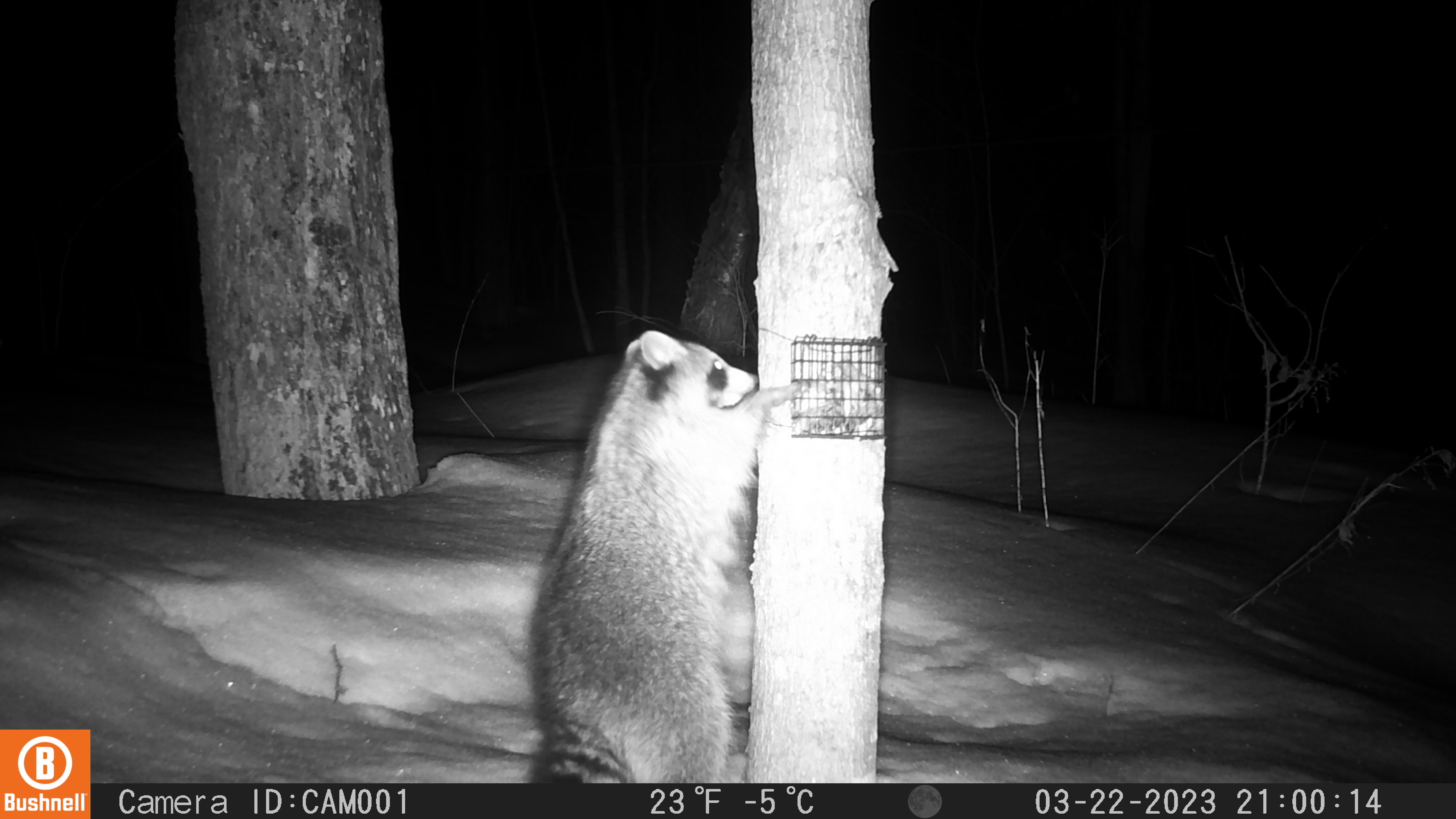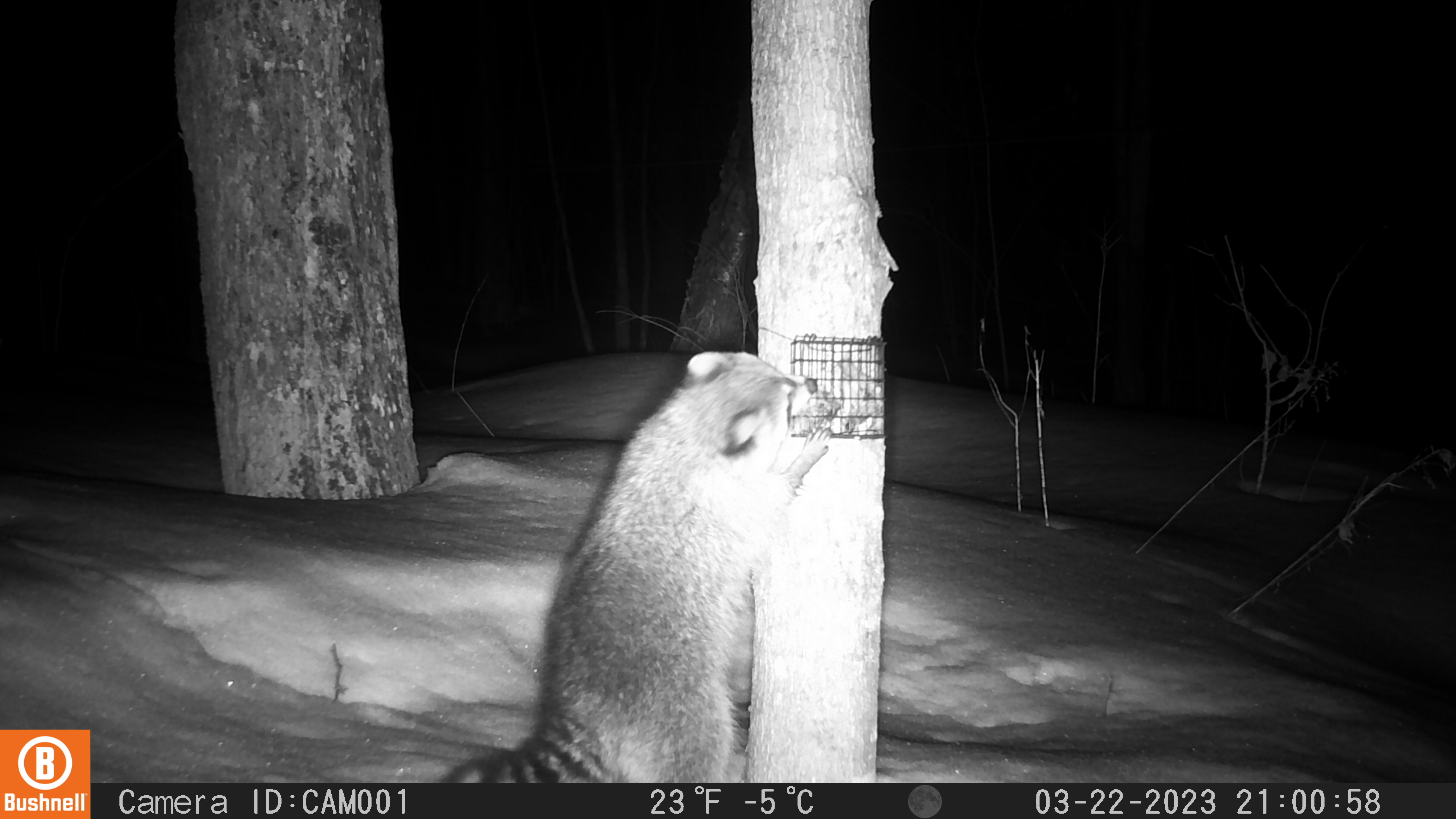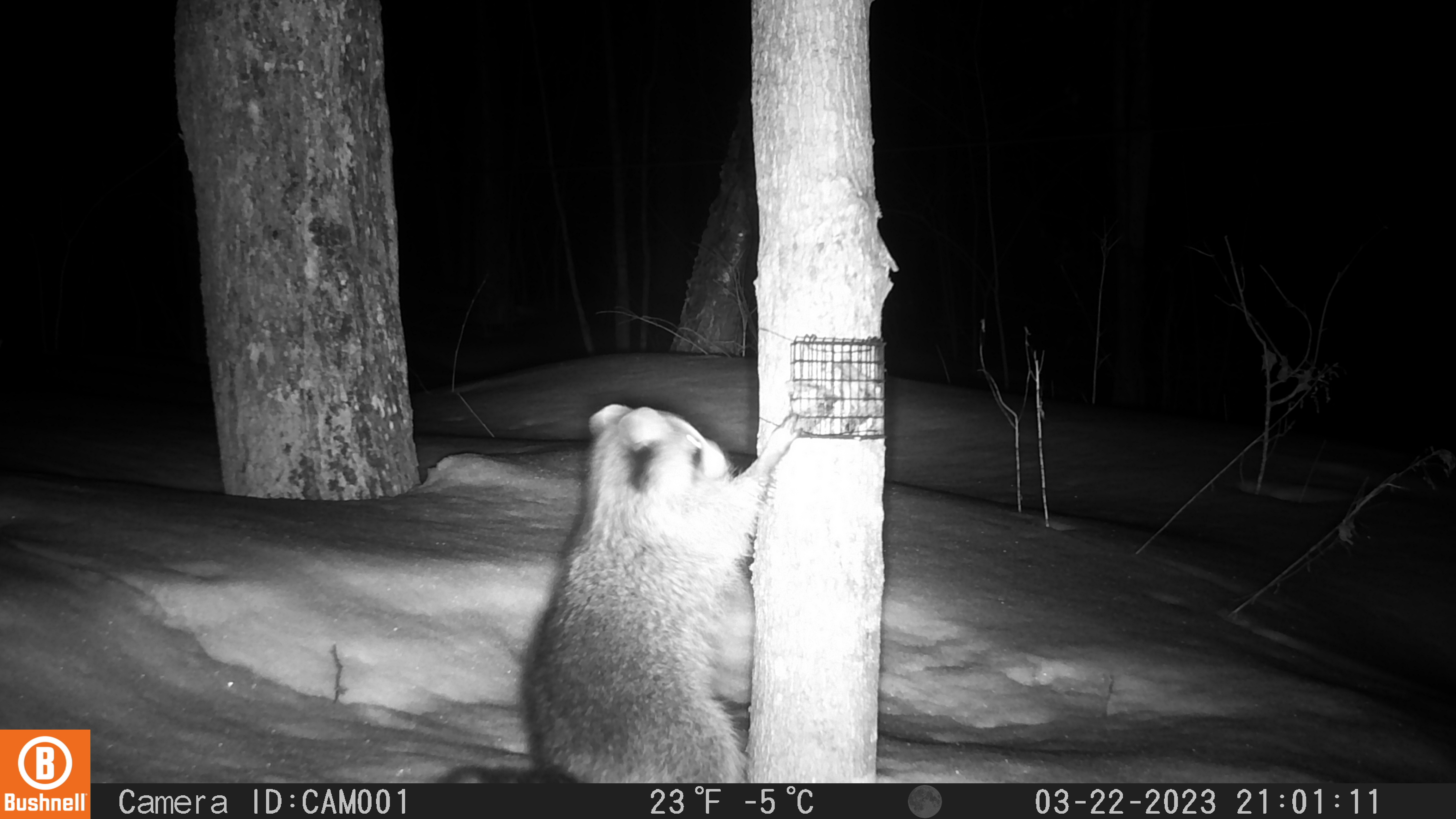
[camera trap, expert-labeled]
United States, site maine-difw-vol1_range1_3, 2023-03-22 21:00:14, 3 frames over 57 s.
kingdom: Animalia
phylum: Chordata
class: Mammalia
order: Carnivora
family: Procyonidae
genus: Procyon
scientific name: Procyon lotor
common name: raccoon